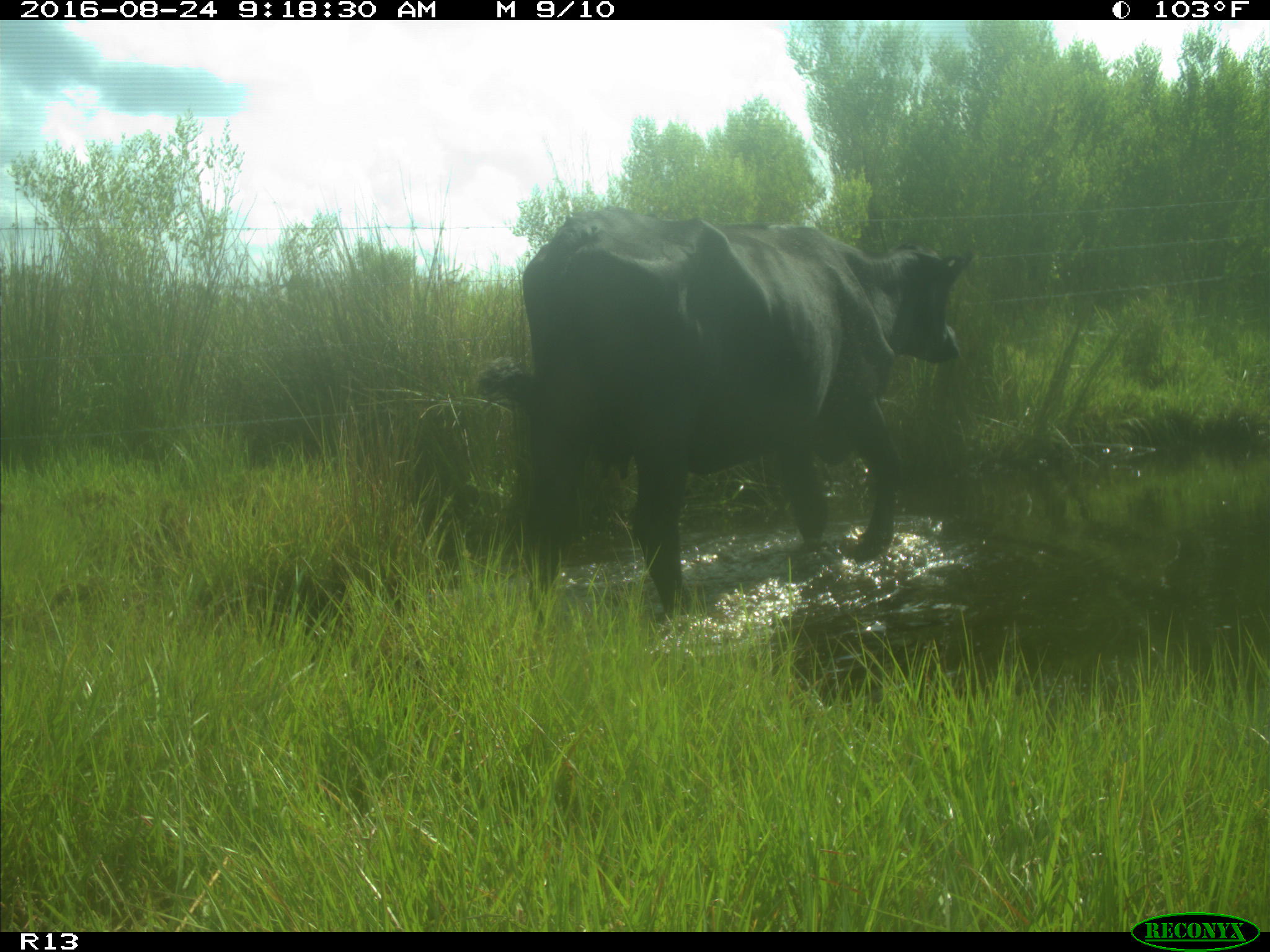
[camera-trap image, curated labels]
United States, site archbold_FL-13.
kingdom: Animalia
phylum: Chordata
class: Mammalia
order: Artiodactyla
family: Bovidae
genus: Bos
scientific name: Bos taurus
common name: domestic cow